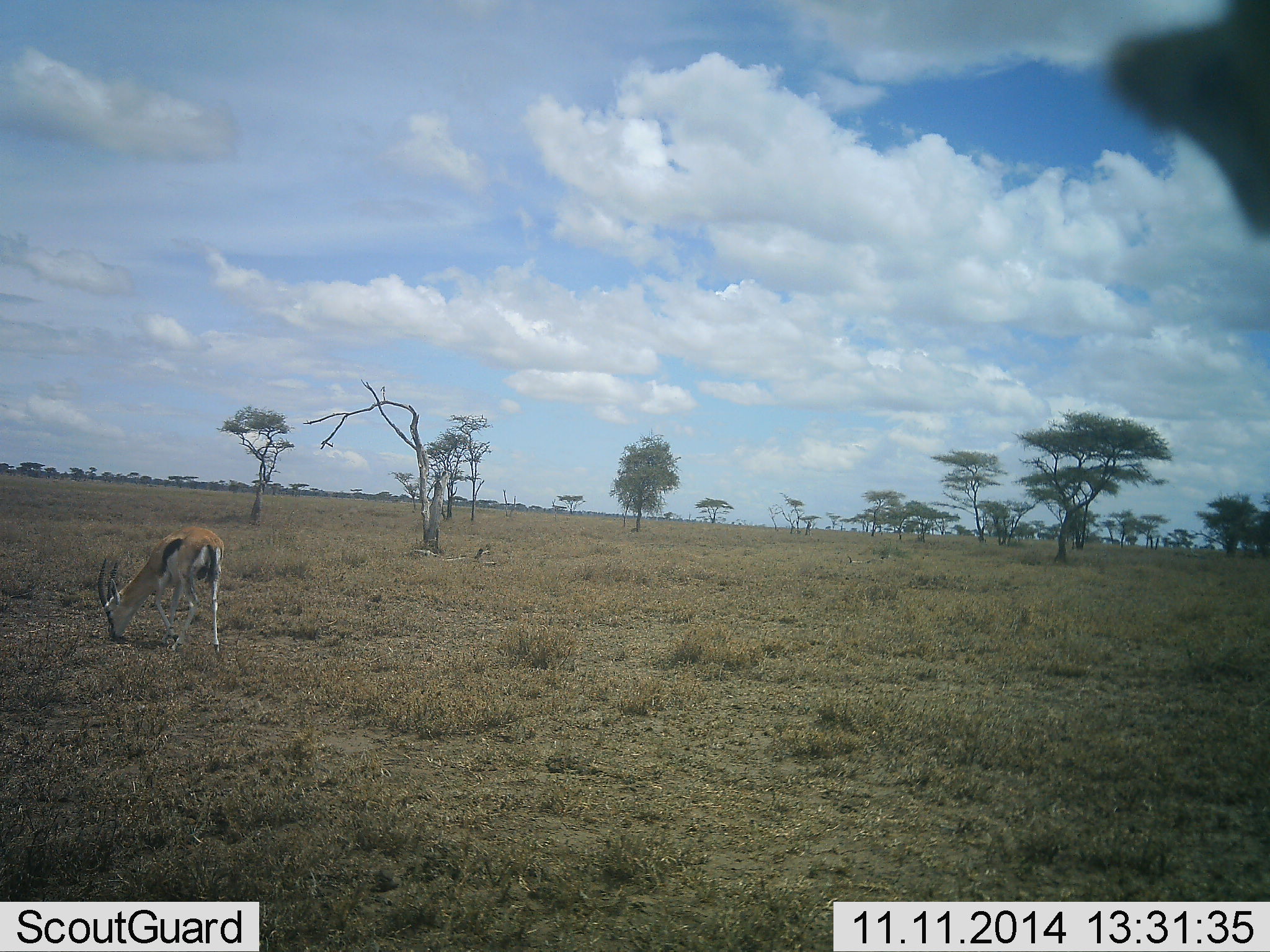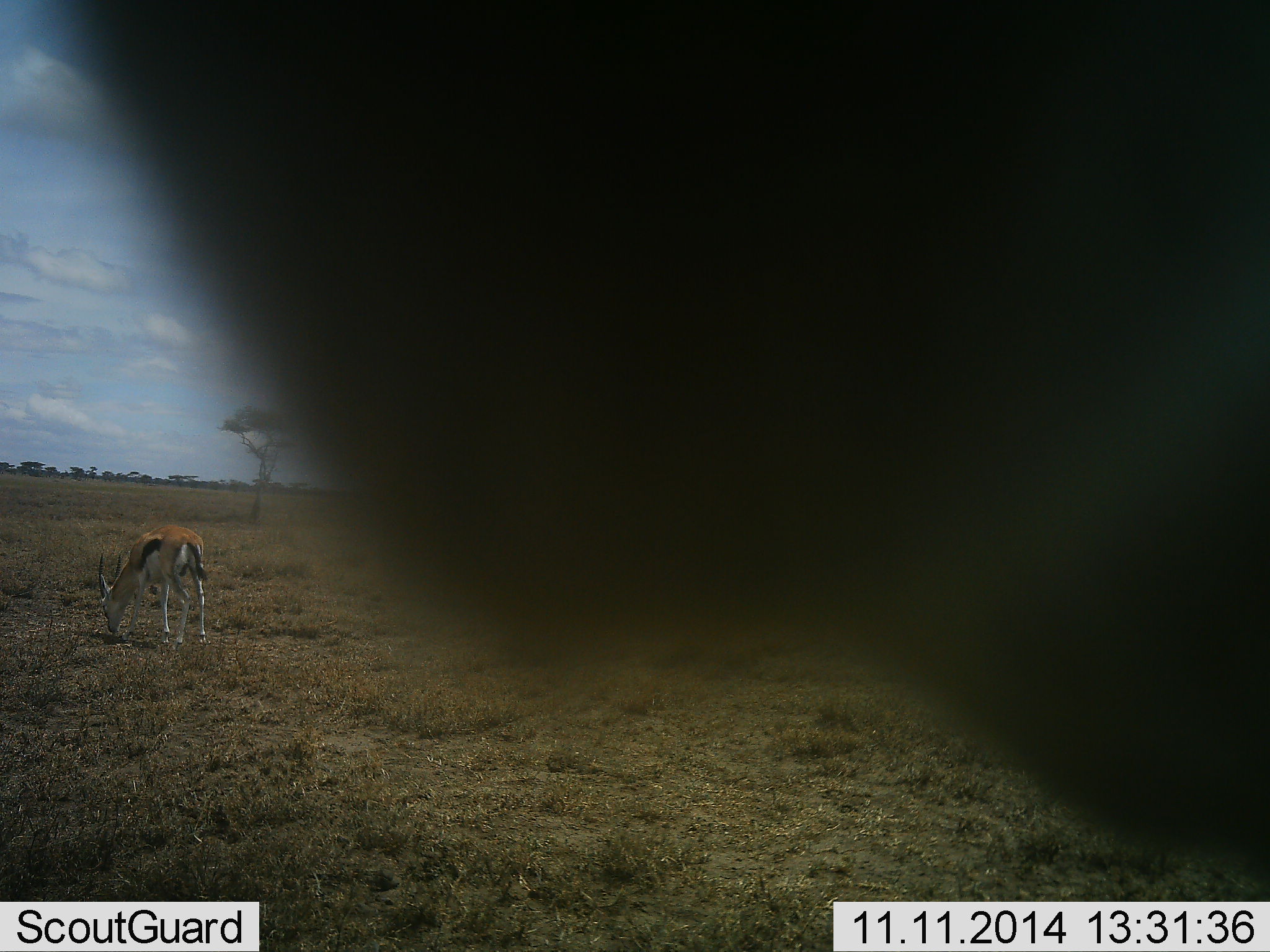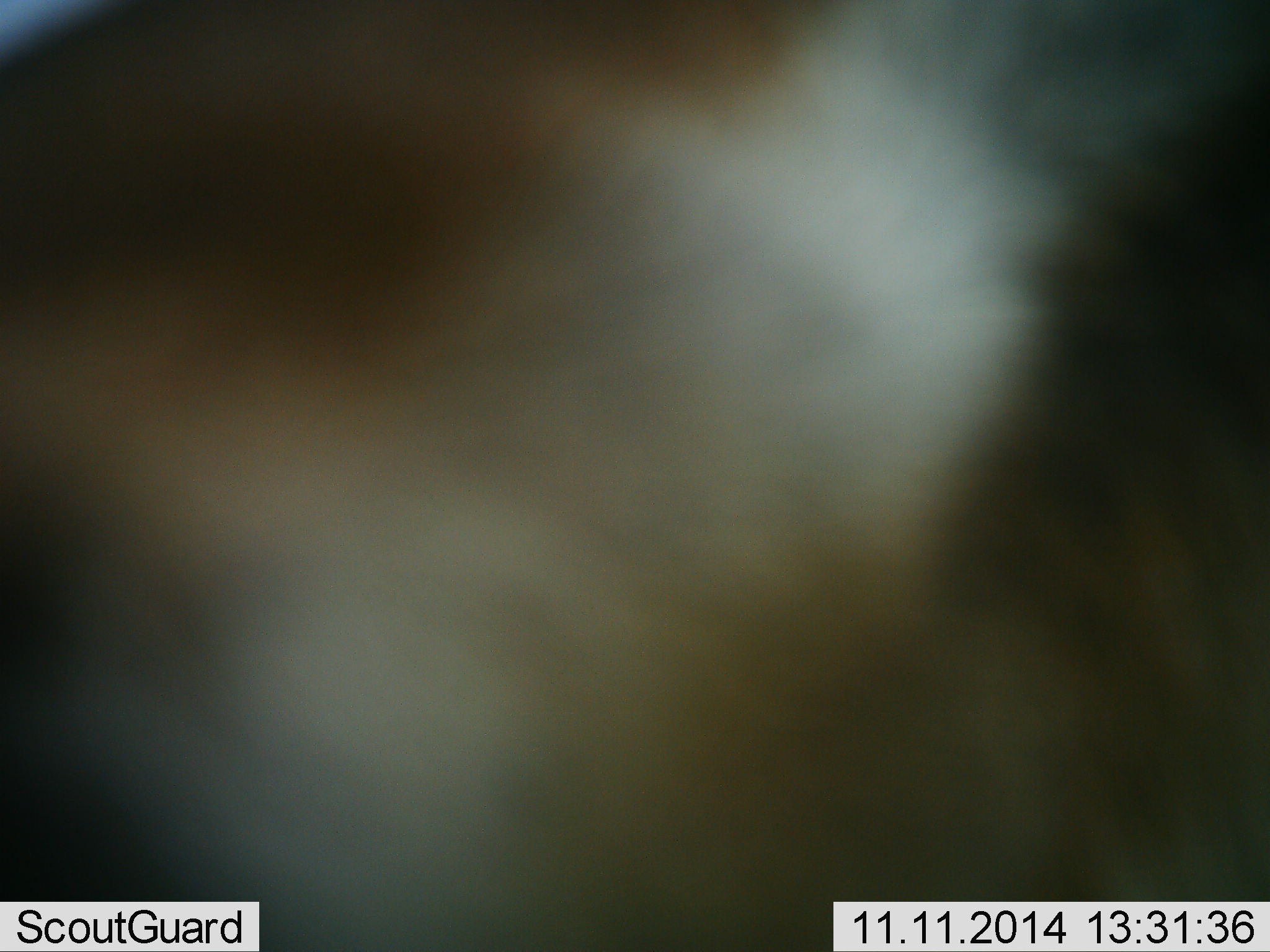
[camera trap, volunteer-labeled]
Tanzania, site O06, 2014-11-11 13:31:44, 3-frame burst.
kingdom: Animalia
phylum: Chordata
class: Mammalia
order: Artiodactyla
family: Bovidae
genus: Eudorcas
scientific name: Eudorcas thomsonii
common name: thomson's gazelle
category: gazellethomsons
Gazellethomsons (thomson's gazelle) (Eudorcas thomsonii), count 2. Behavior (volunteer vote fractions): standing 50%, resting 0%, moving 20%, interacting 0%. Young present (vote fraction): 0%. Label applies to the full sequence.